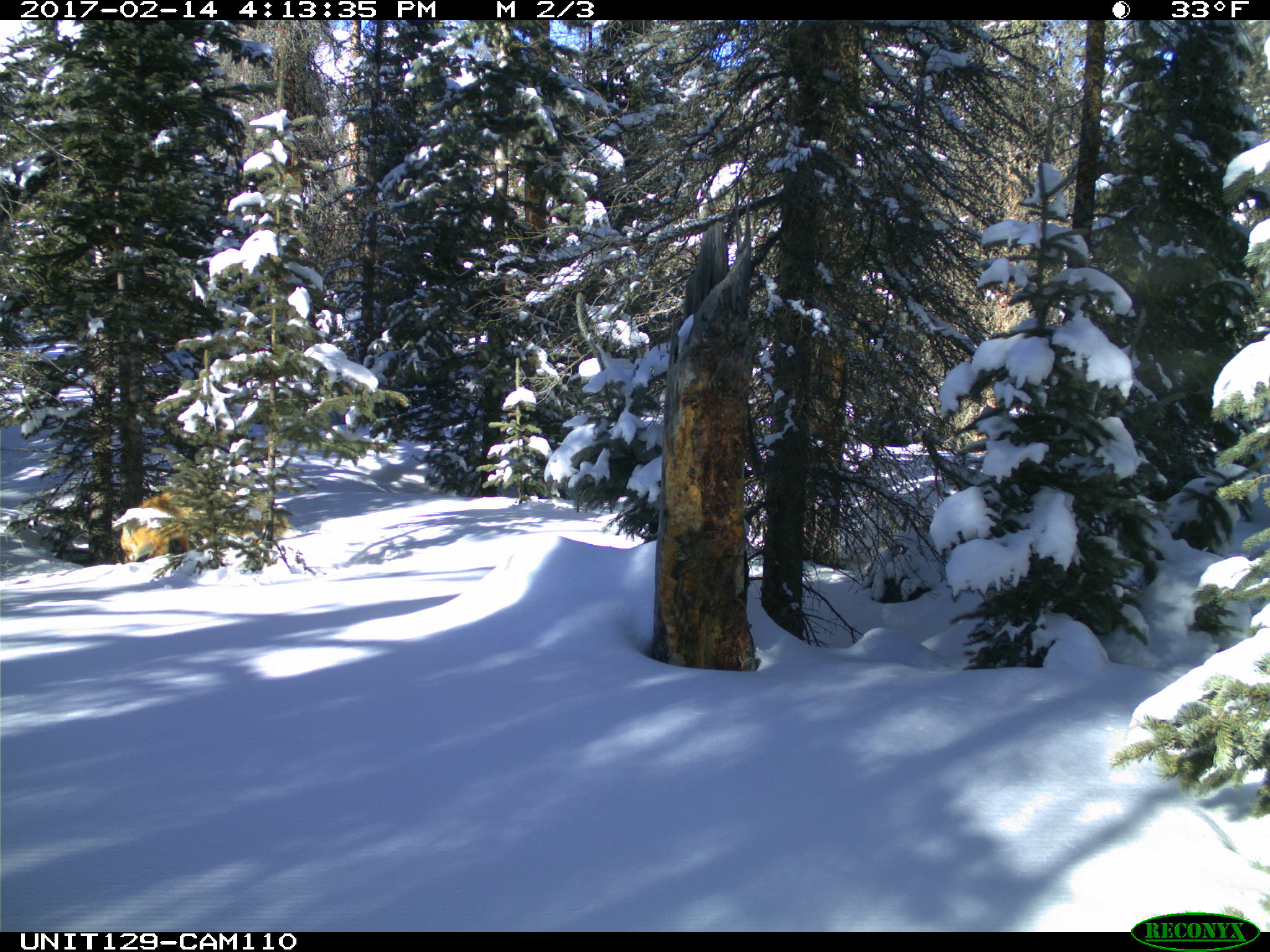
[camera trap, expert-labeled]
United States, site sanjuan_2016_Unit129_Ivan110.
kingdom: Animalia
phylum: Chordata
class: Mammalia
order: Carnivora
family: Canidae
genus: Vulpes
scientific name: Vulpes vulpes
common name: red fox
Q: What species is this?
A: Vulpes vulpes (red fox).